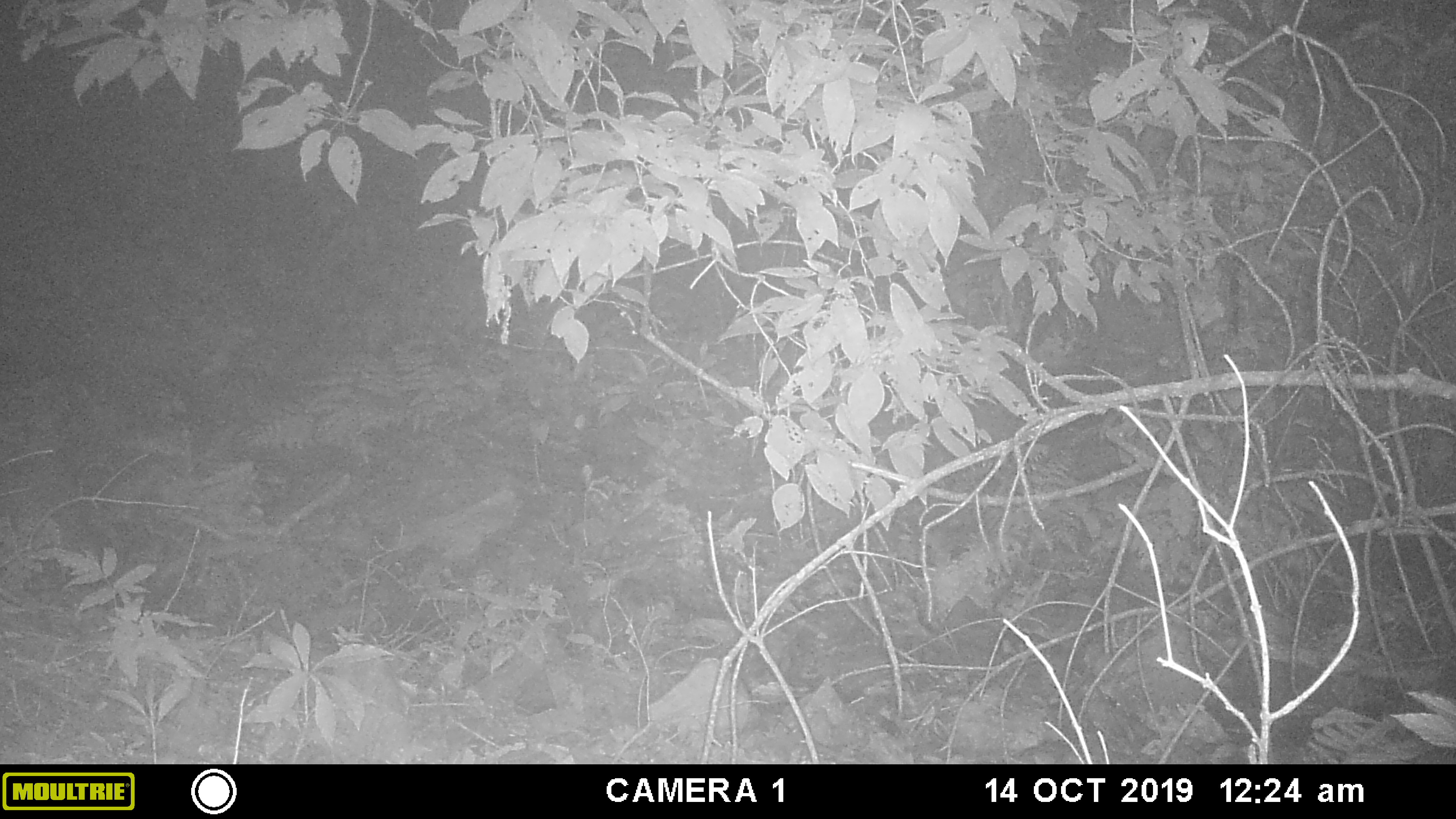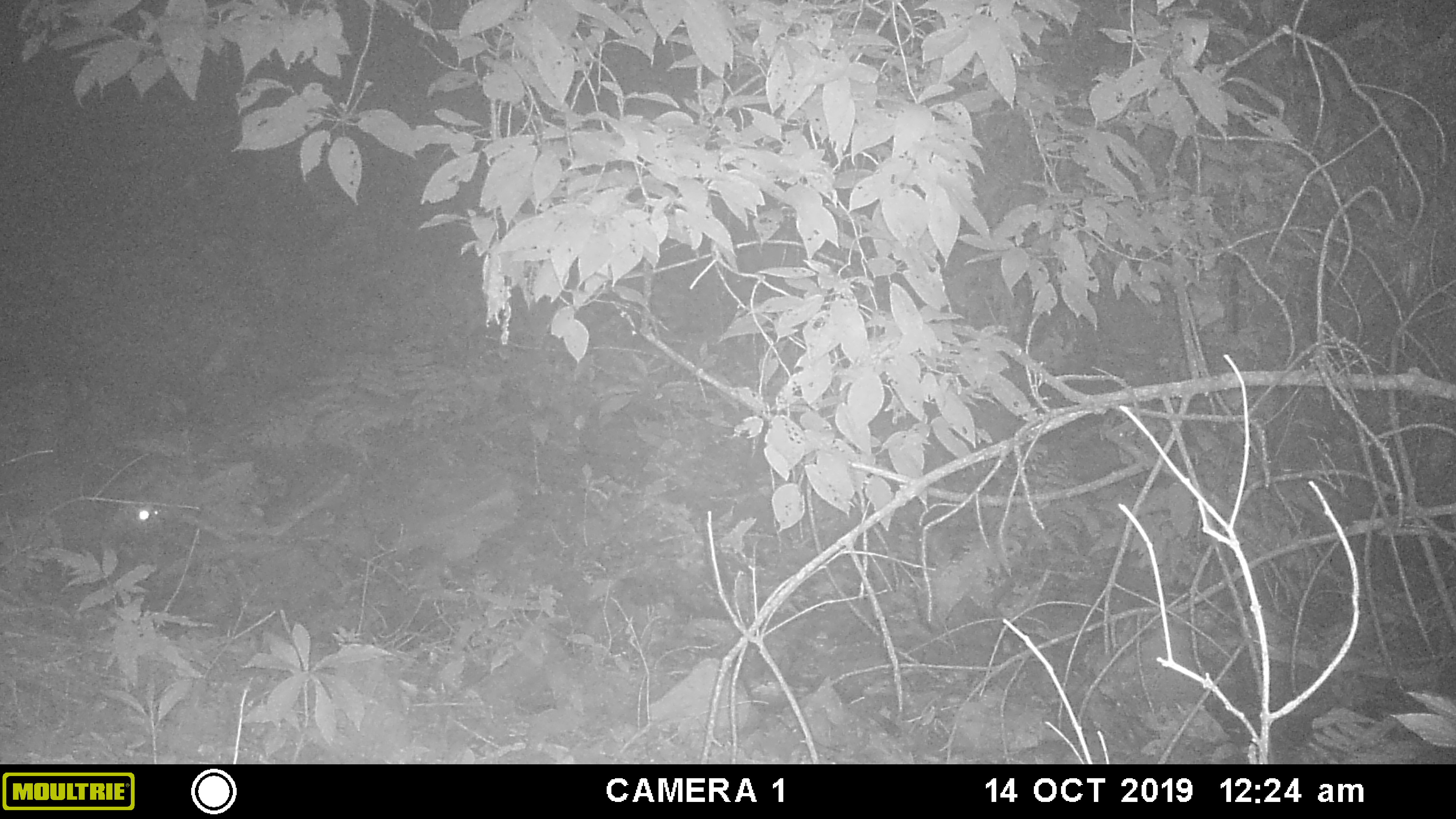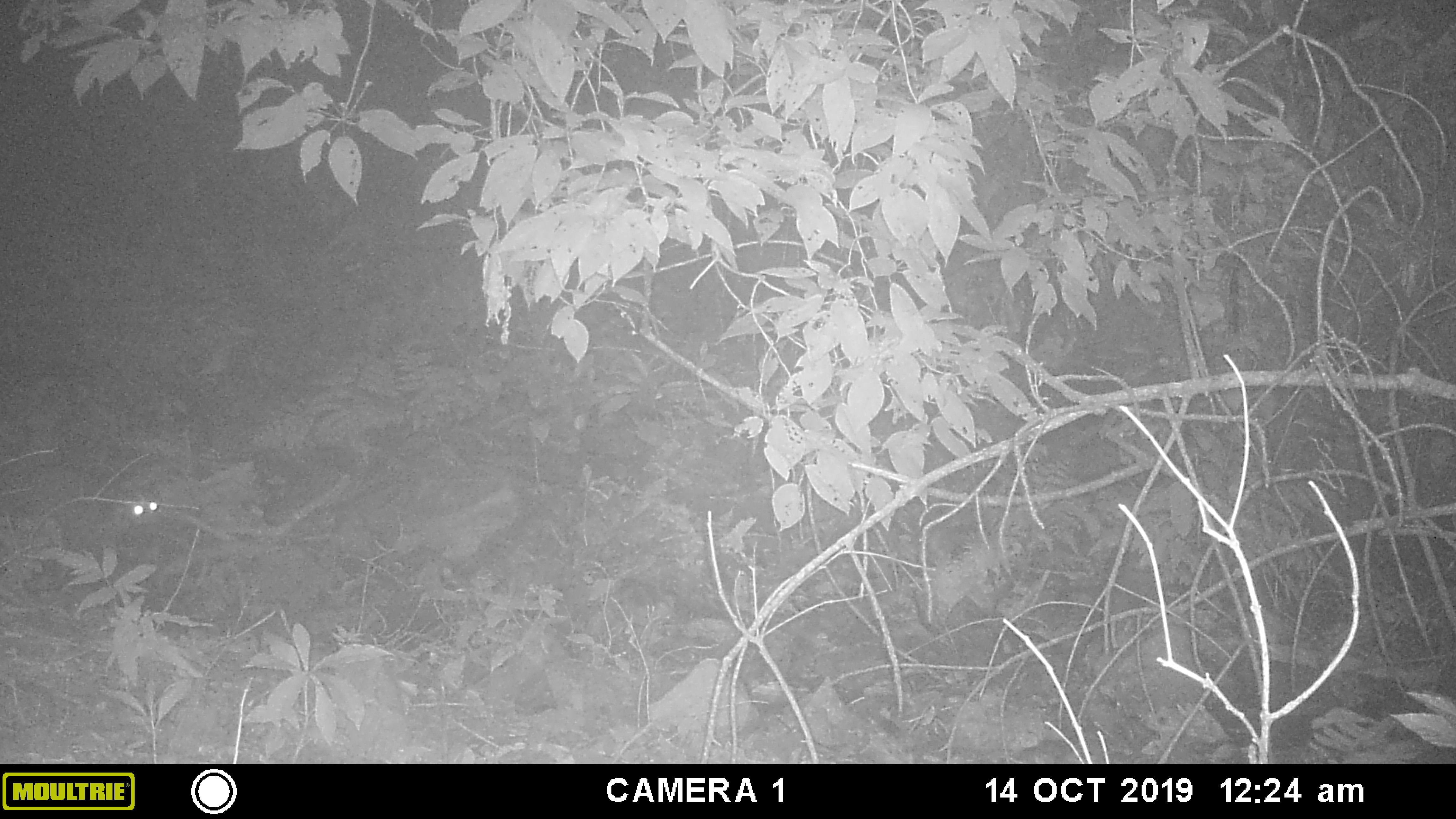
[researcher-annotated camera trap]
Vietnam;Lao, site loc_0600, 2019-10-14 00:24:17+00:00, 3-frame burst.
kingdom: Animalia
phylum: Chordata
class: Mammalia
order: Carnivora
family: Viverridae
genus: Paguma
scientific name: Paguma larvata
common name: masked palm civet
Masked palm civet (Paguma larvata). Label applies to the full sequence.